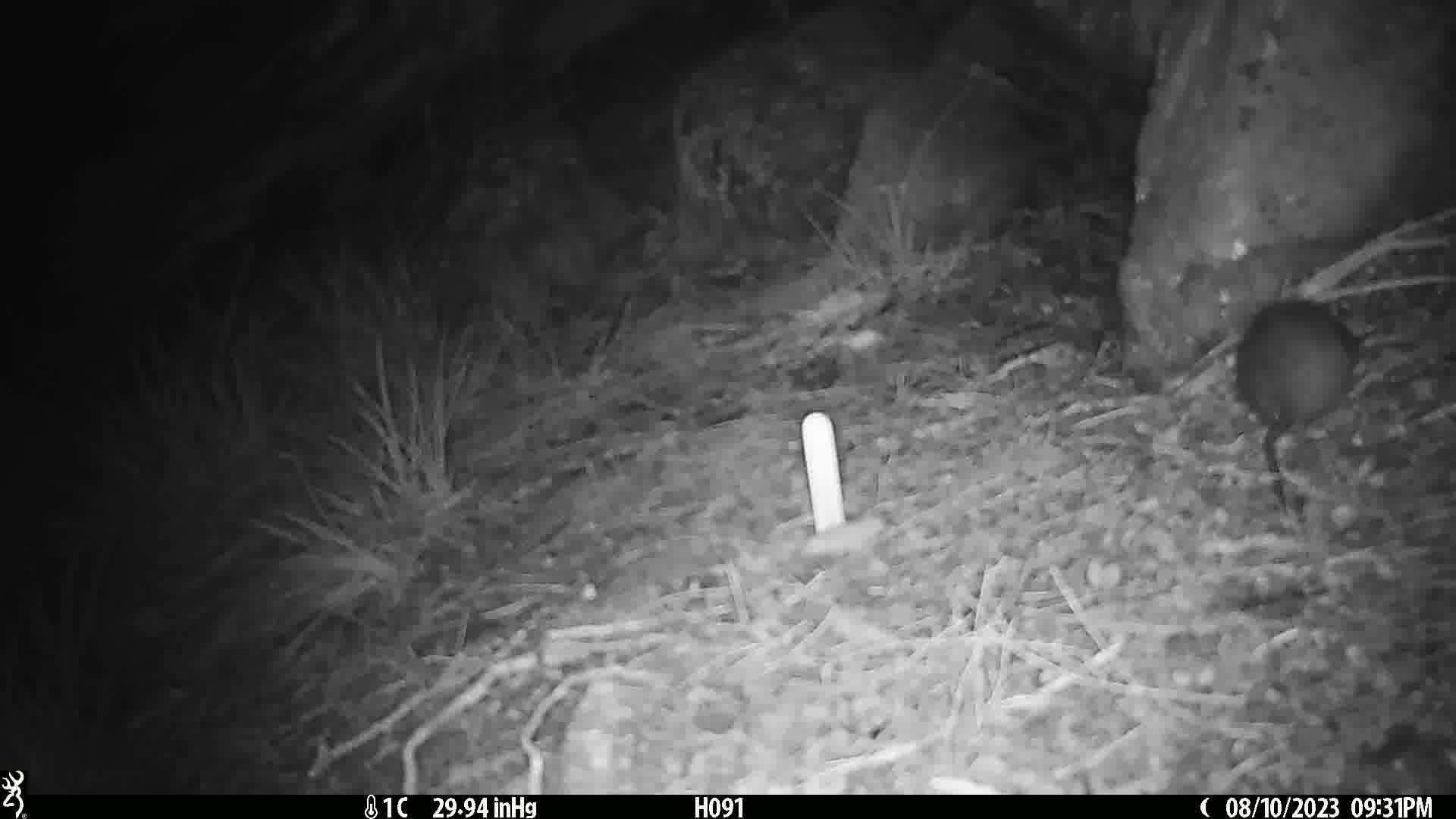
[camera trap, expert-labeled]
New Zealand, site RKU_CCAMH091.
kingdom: Animalia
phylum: Chordata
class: Mammalia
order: Rodentia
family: Muridae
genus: Rattus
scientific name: Rattus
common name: rat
Rat (Rattus).